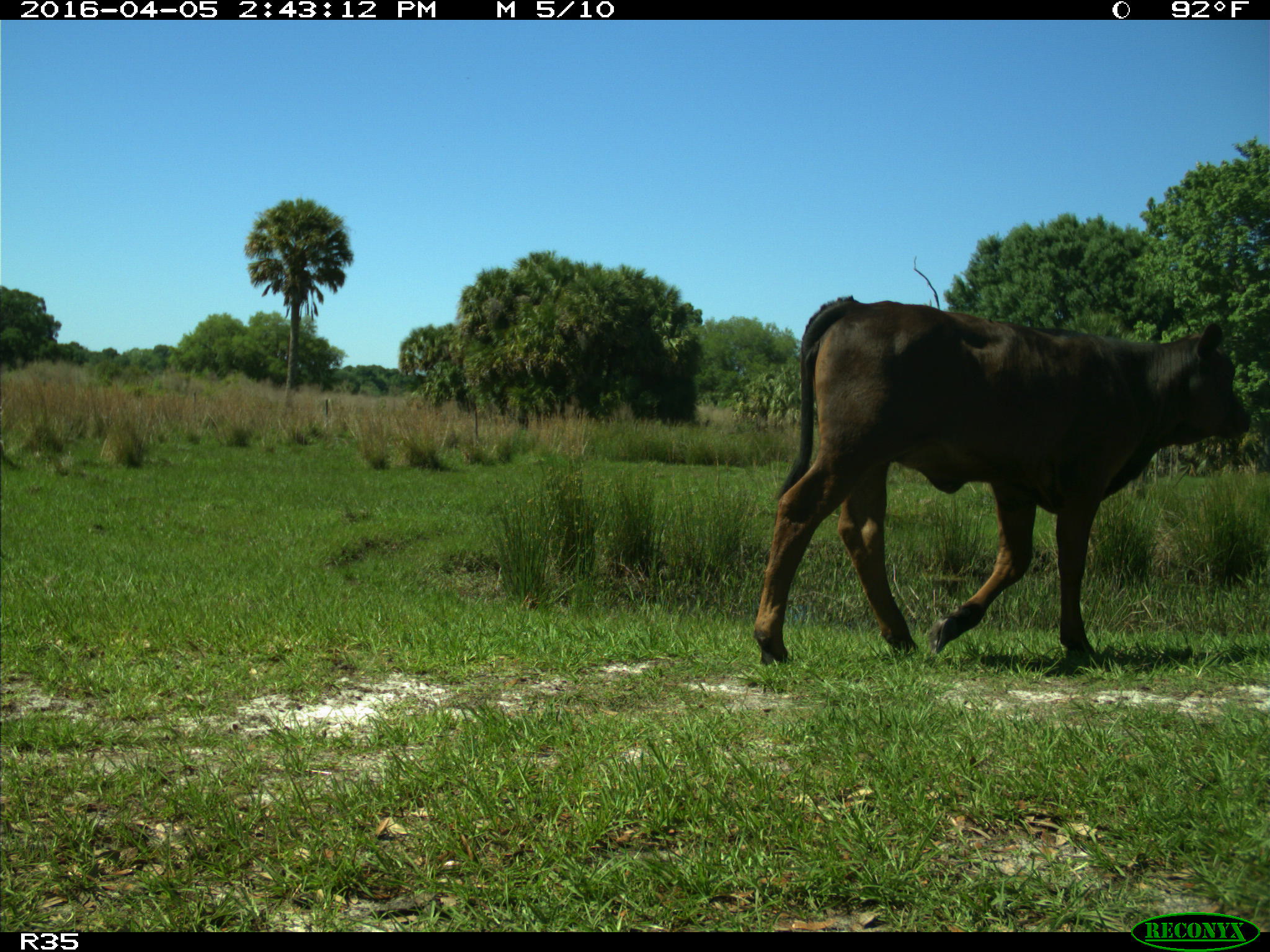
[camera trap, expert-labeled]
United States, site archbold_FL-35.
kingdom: Animalia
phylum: Chordata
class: Mammalia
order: Artiodactyla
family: Bovidae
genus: Bos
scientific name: Bos taurus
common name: domestic cow